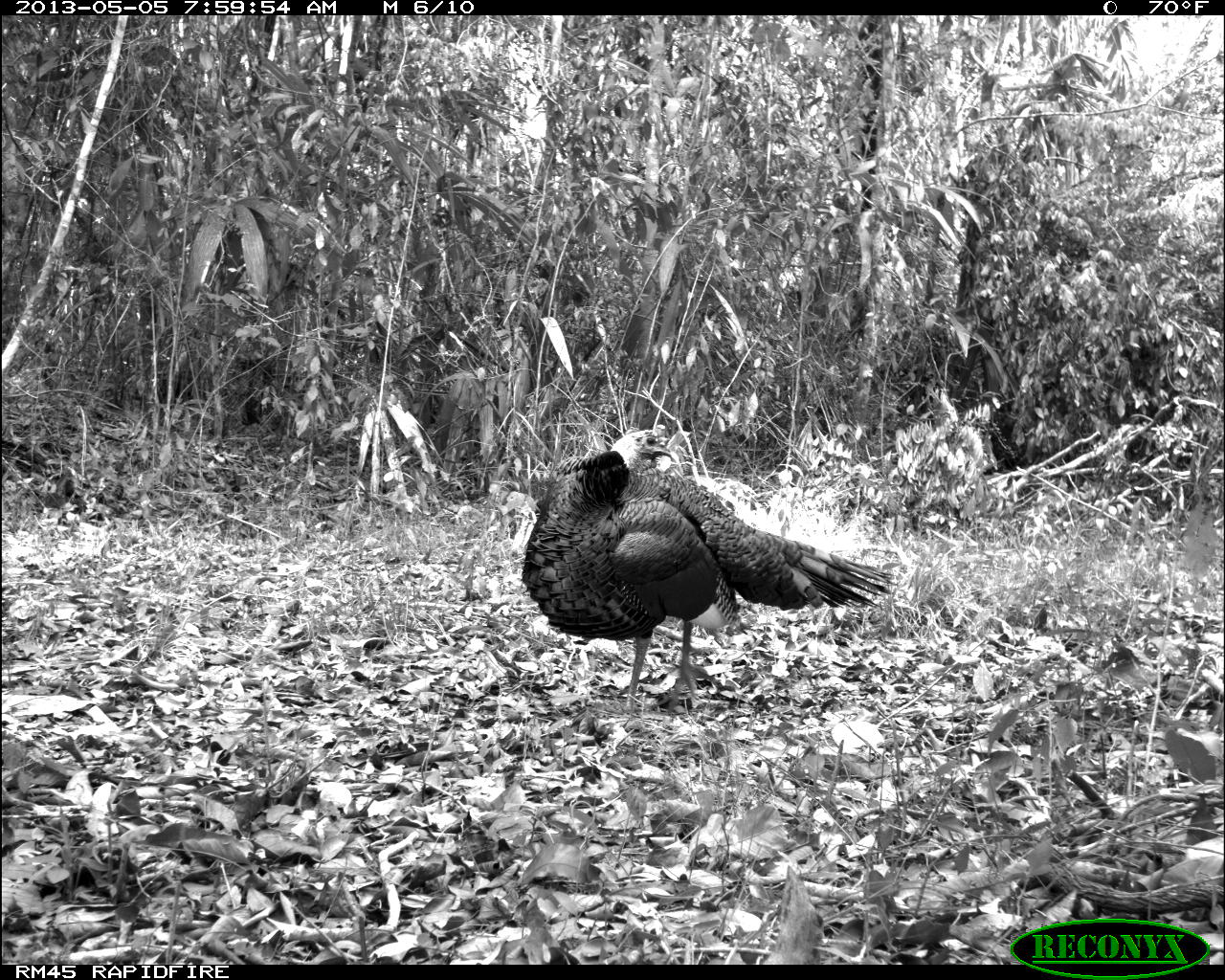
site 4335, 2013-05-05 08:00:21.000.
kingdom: Animalia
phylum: Chordata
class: Aves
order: Galliformes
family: Phasianidae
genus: Meleagris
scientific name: Meleagris ocellata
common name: ocellated turkey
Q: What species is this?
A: Meleagris ocellata (ocellated turkey).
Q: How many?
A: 1.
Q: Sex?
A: Male.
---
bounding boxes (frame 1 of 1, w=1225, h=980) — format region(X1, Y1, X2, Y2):
meleagris ocellata: region(520, 427, 894, 715)